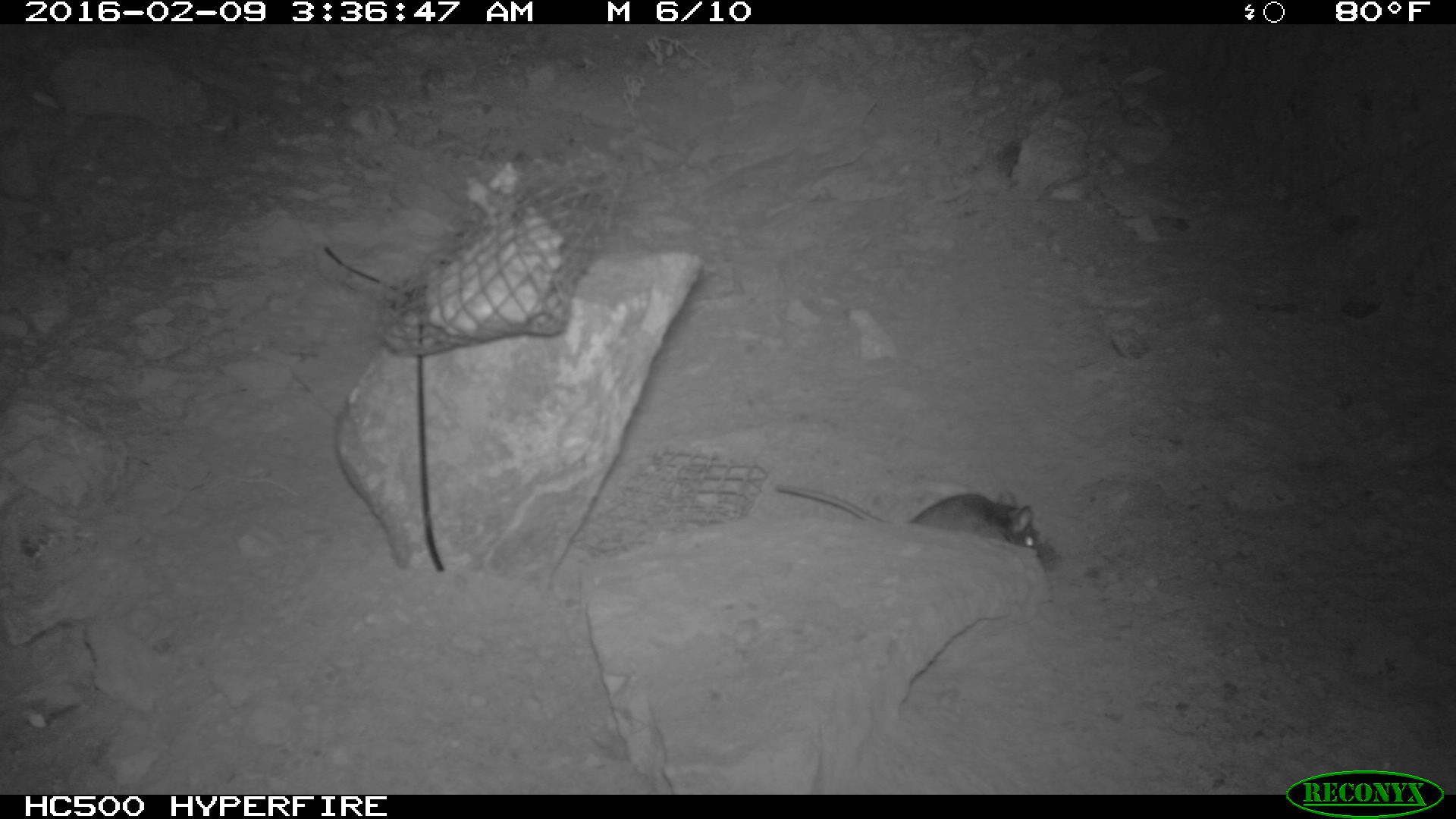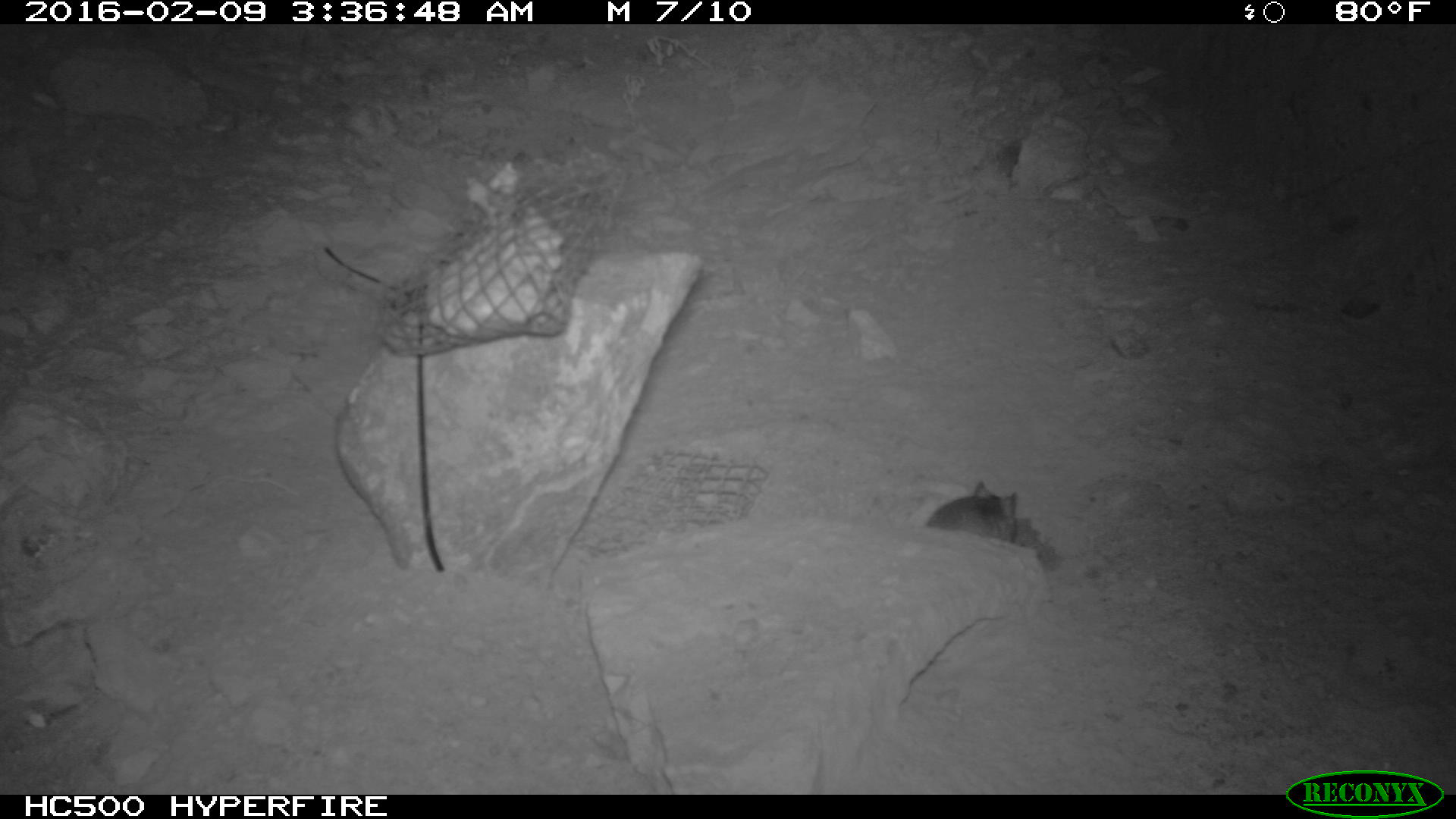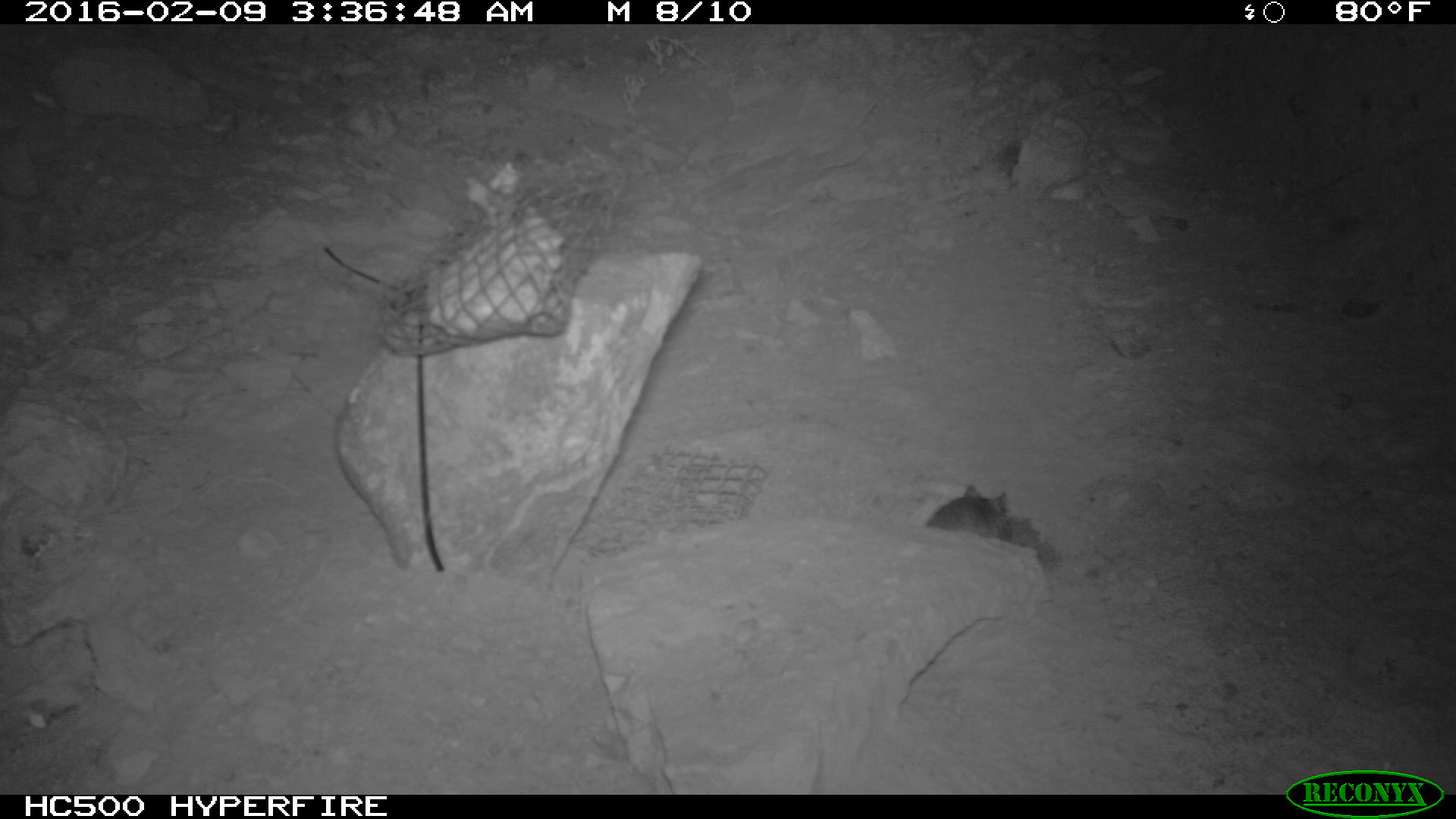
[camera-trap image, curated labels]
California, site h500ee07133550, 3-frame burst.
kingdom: Animalia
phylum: Chordata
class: Mammalia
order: Rodentia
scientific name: Rodentia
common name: rodent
Rodent (Rodentia).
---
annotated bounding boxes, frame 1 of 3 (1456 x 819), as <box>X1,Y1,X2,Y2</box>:
rodent: <box>770,482,1042,551</box>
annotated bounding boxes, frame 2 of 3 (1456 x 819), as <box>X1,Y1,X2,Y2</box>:
rodent: <box>925,475,1020,541</box>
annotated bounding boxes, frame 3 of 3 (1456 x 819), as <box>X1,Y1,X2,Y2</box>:
rodent: <box>923,482,1011,535</box>